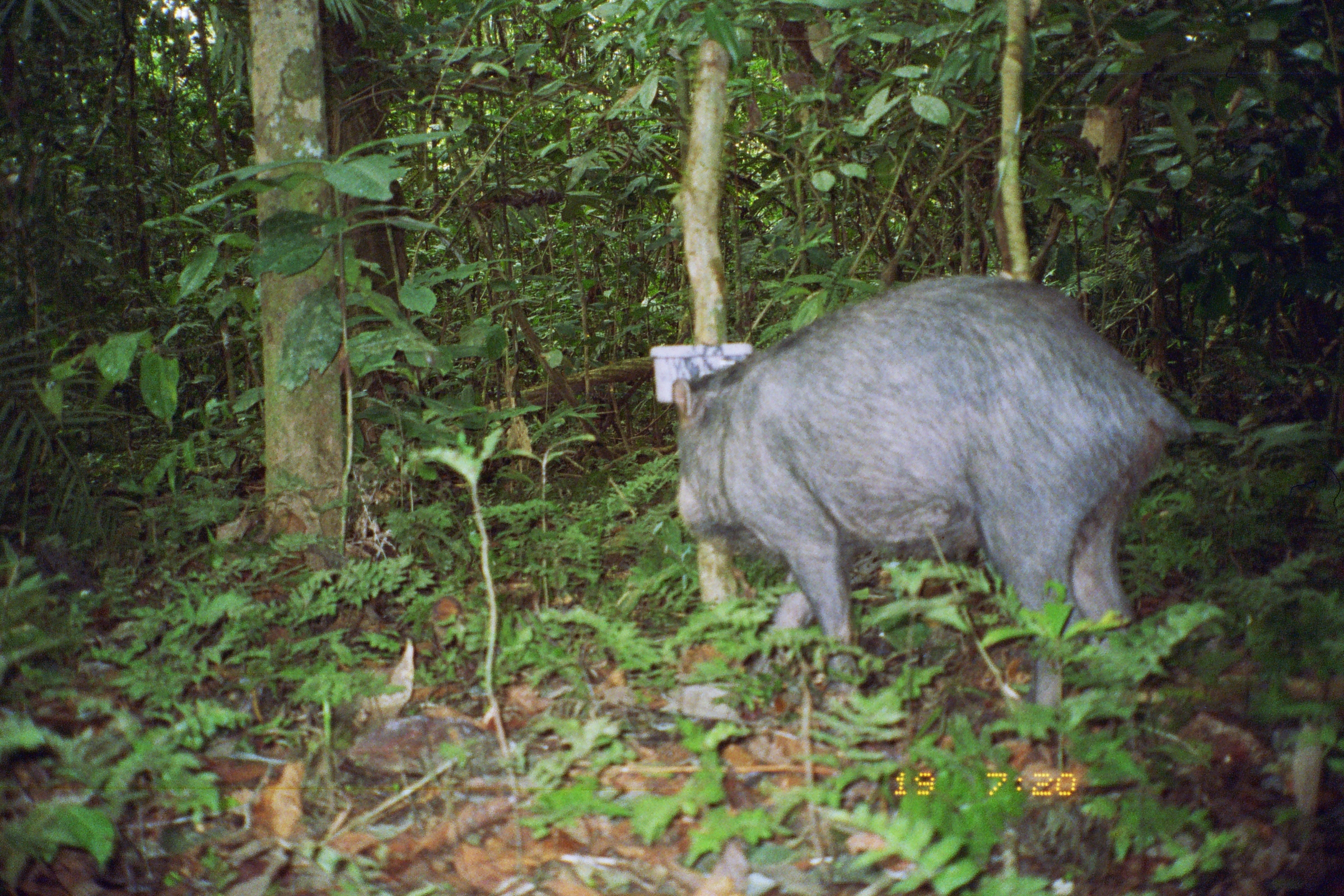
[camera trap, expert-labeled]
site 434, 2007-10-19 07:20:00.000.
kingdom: Animalia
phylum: Chordata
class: Mammalia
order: Artiodactyla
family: Tayassuidae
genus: Tayassu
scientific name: Tayassu pecari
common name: white-lipped peccary